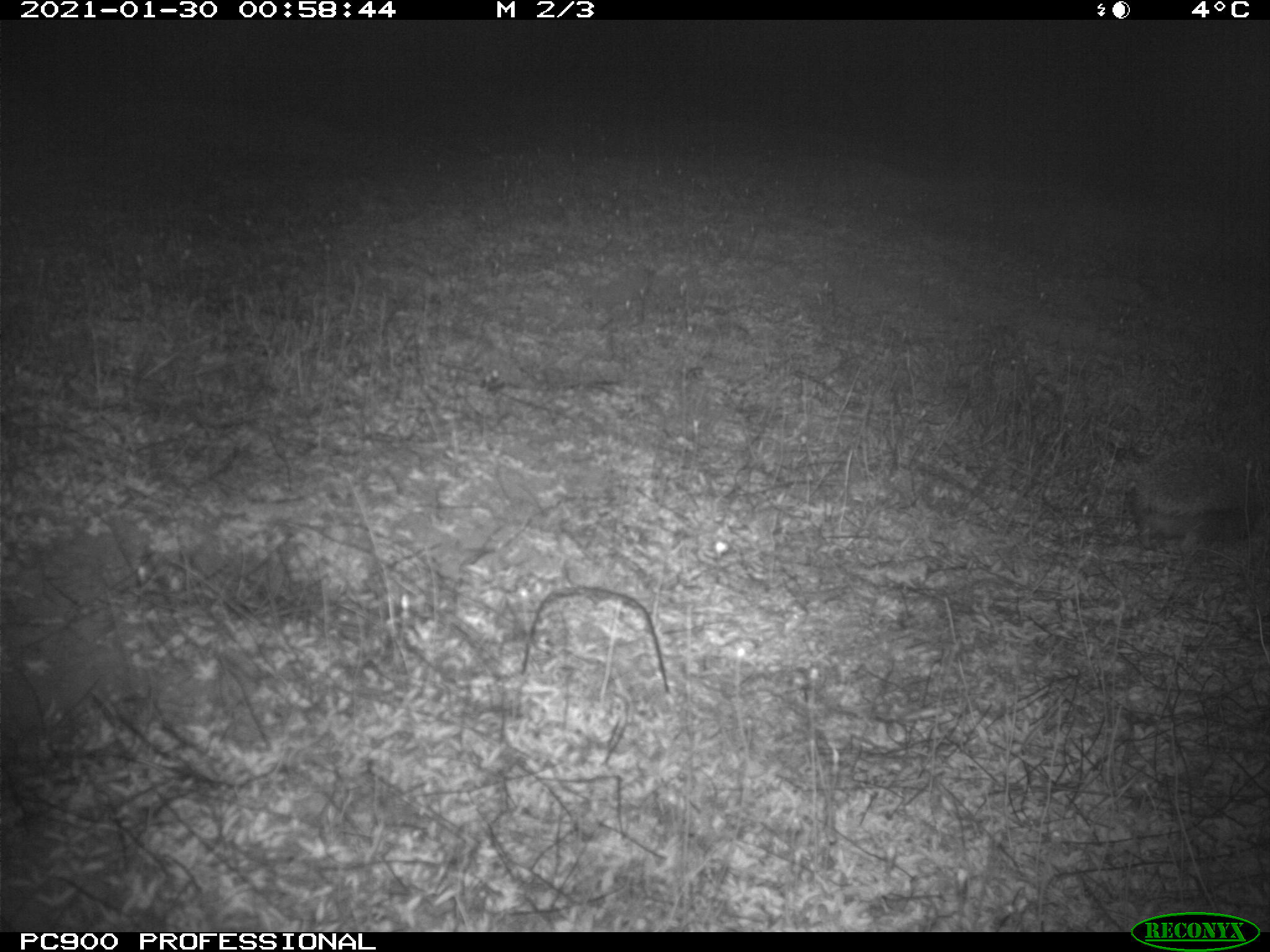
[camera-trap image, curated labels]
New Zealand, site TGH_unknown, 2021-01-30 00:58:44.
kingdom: Animalia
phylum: Chordata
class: Mammalia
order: Eulipotyphla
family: Erinaceidae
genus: Erinaceus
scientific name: Erinaceus europaeus europaeus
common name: european hedgehog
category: hedgehog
Hedgehog (european hedgehog) (Erinaceus europaeus europaeus).